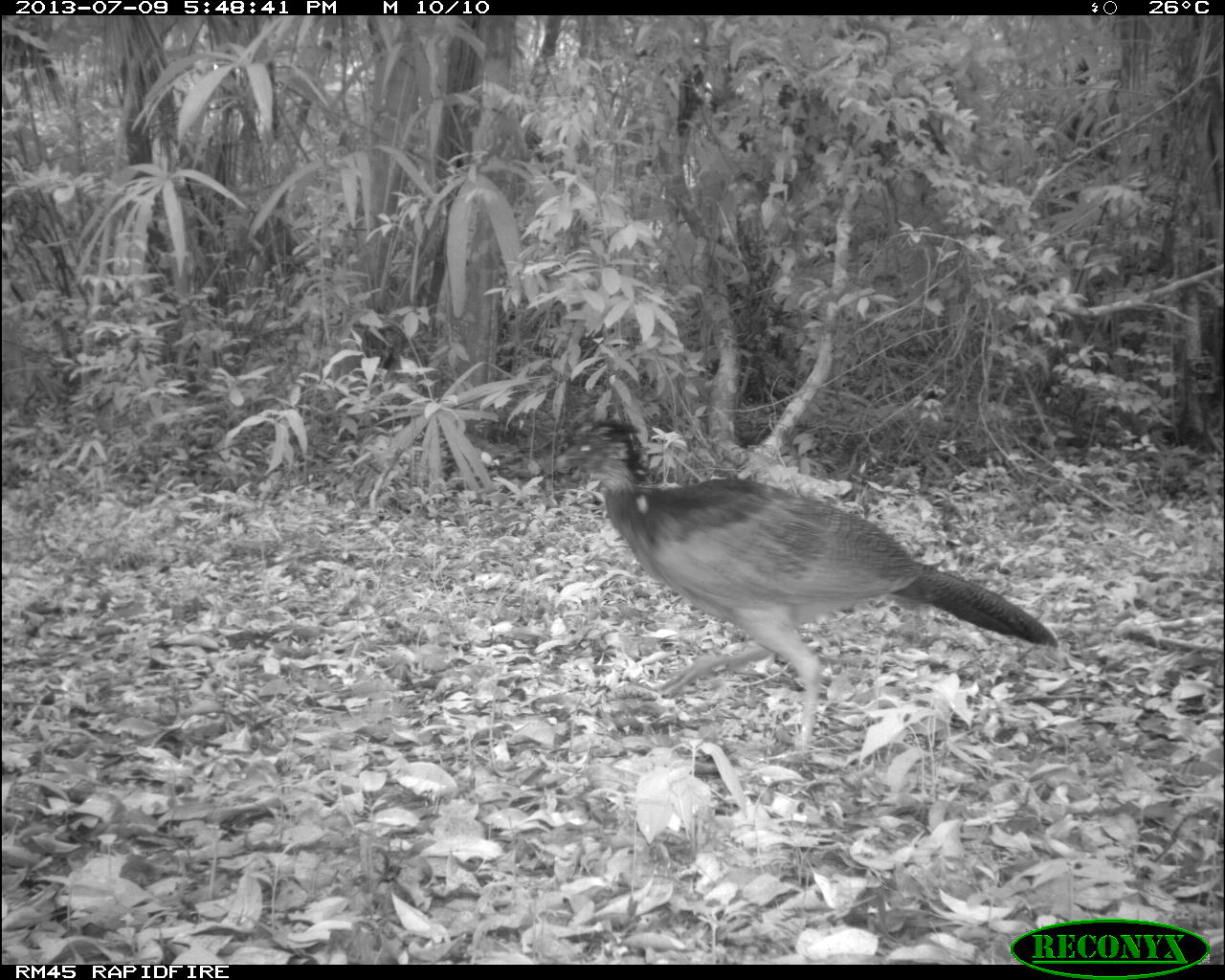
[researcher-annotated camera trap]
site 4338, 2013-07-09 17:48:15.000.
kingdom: Animalia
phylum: Chordata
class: Aves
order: Galliformes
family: Cracidae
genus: Crax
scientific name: Crax rubra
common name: great curassow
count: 1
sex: female